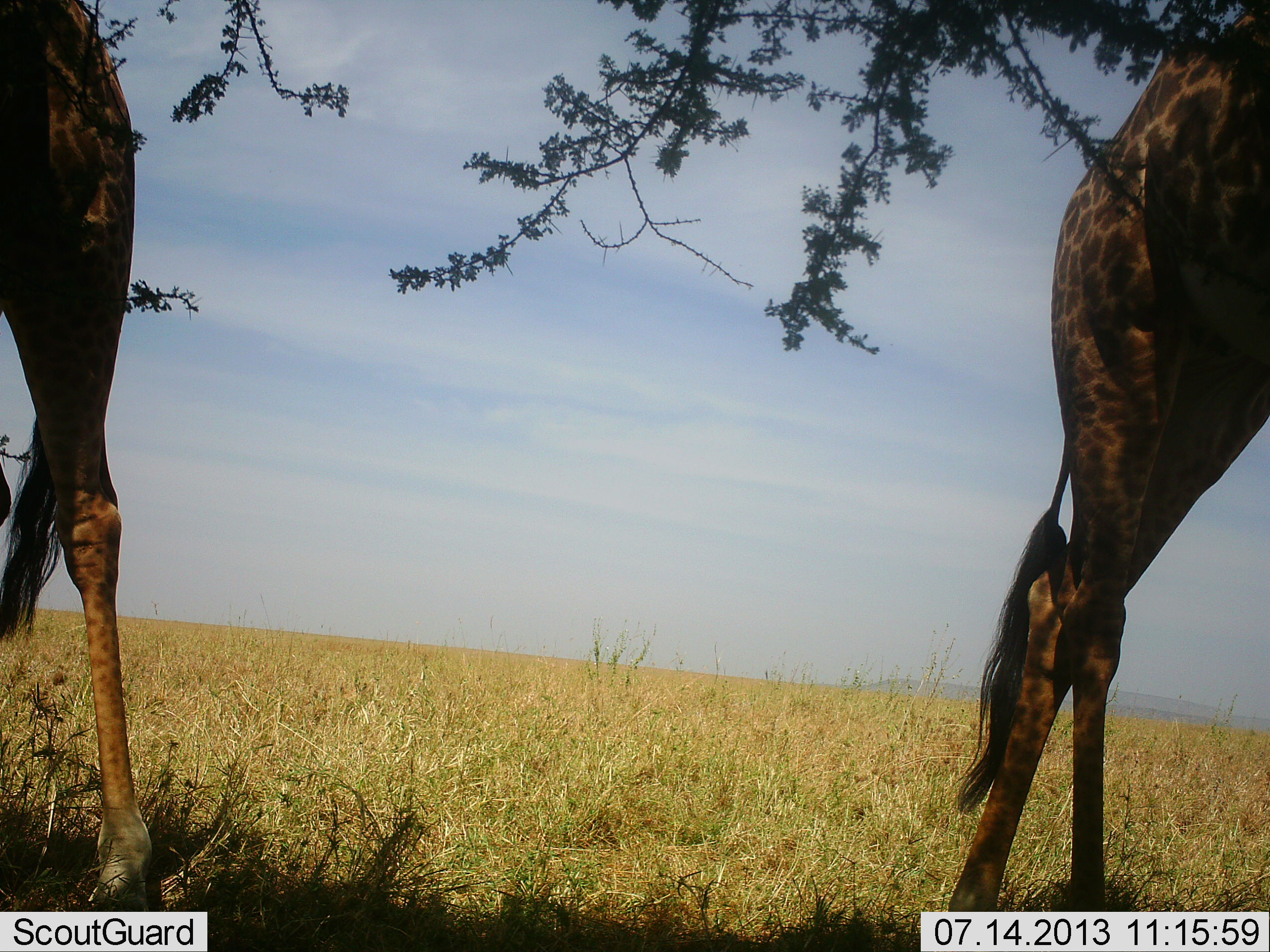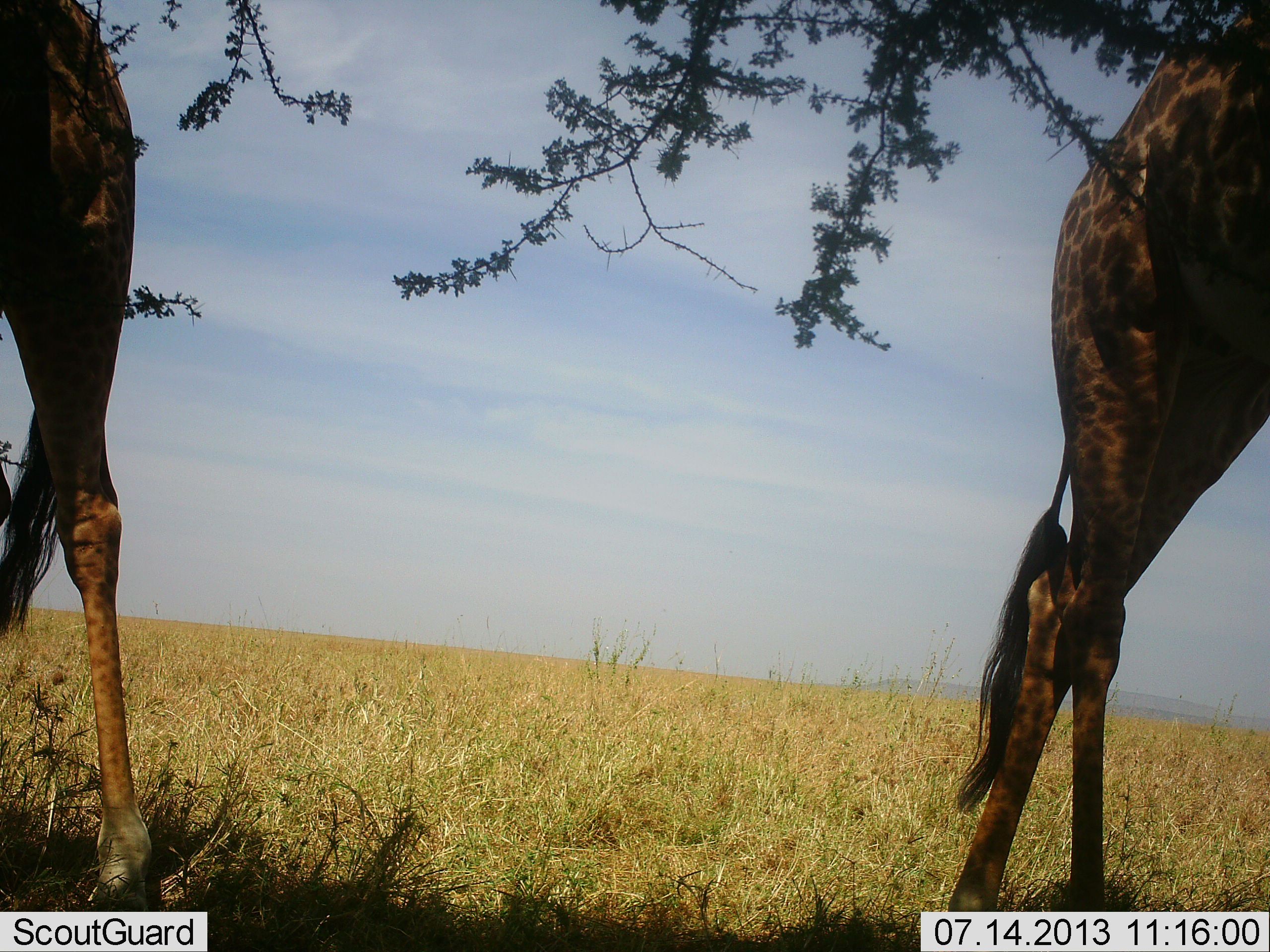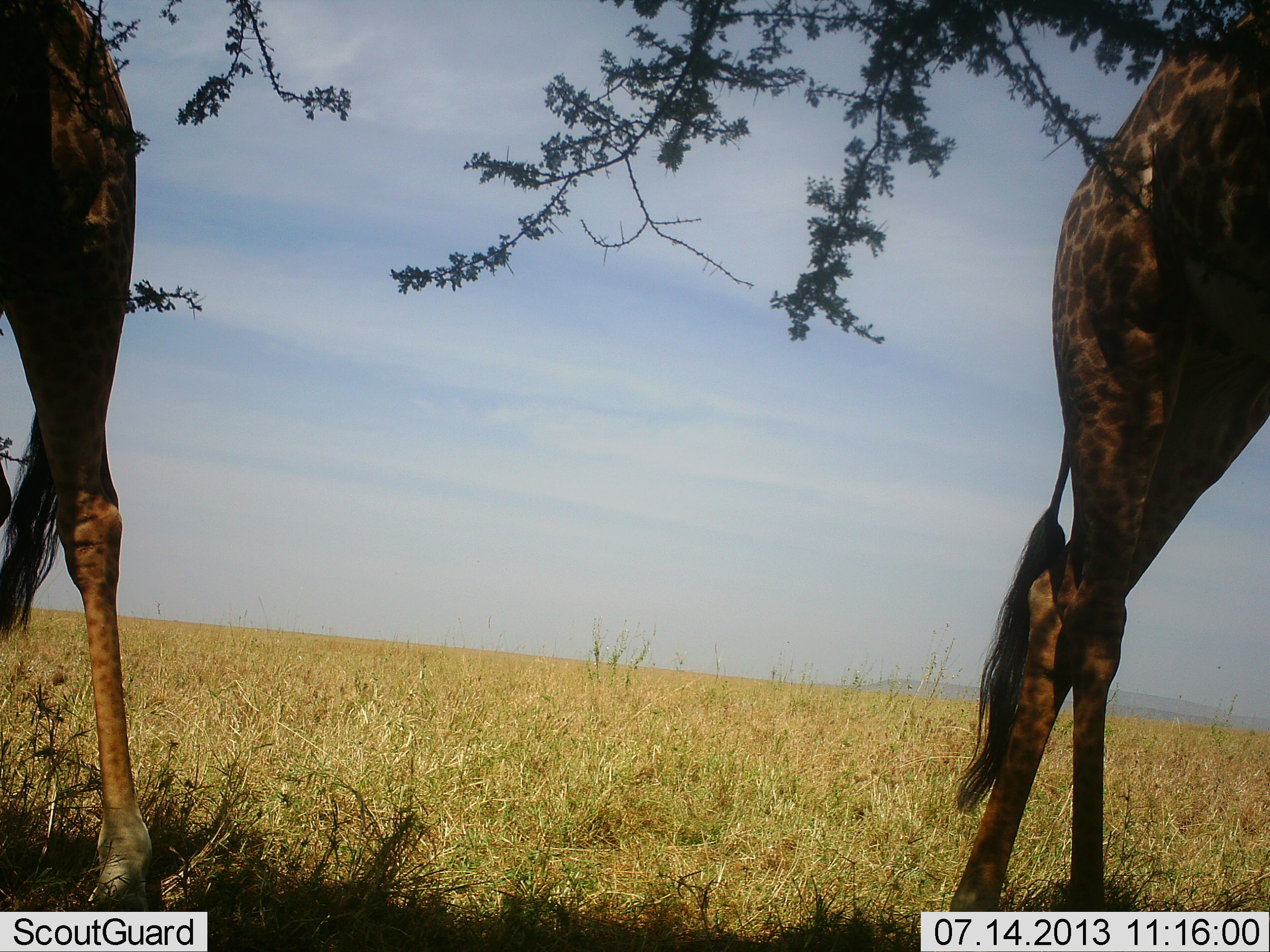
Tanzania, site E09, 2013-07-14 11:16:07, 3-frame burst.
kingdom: Animalia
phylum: Chordata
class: Mammalia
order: Artiodactyla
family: Giraffidae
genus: Giraffa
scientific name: Giraffa camelopardalis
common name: giraffe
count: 2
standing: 75%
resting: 0%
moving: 8%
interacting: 0%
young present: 0%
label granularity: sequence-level